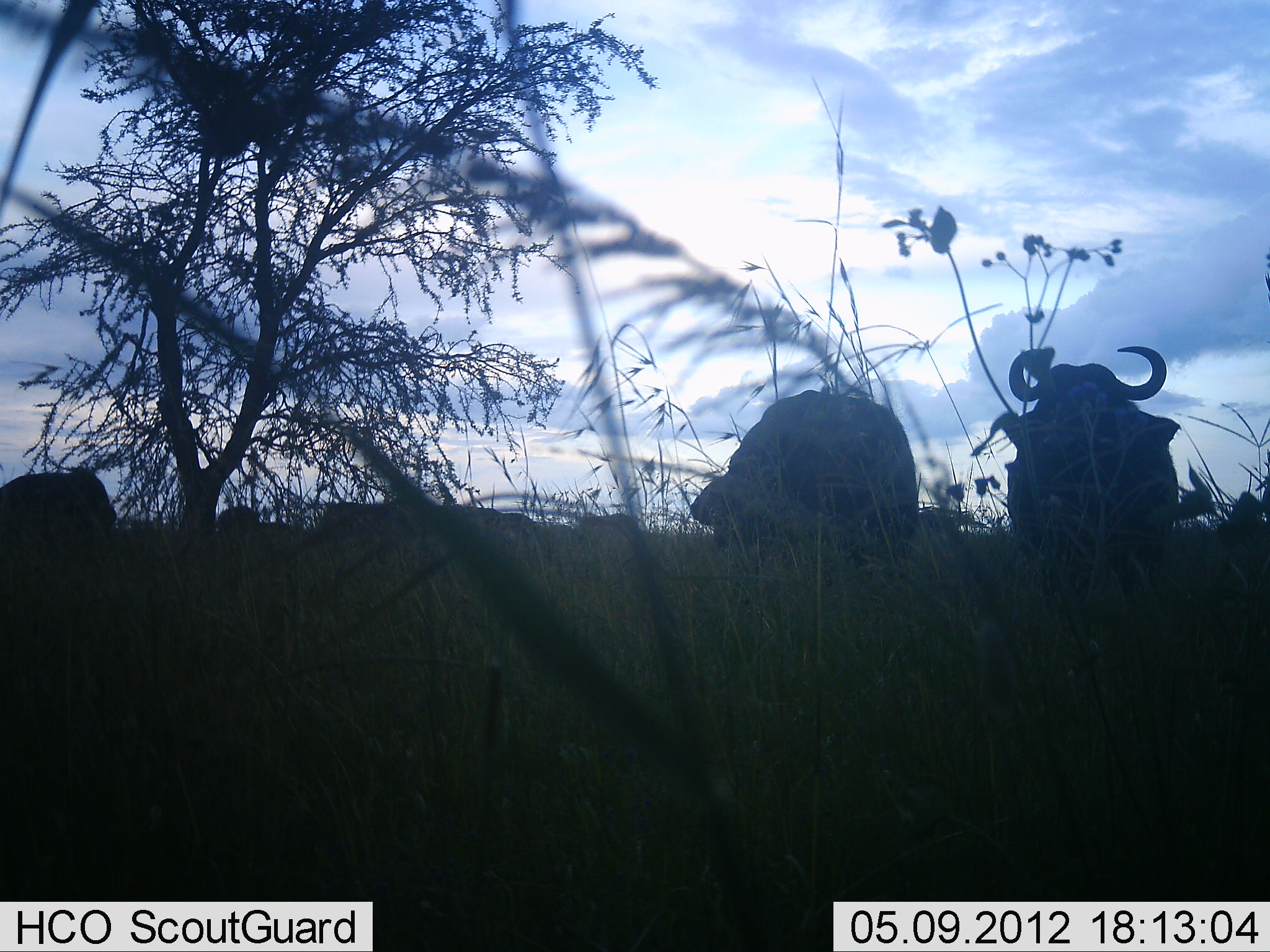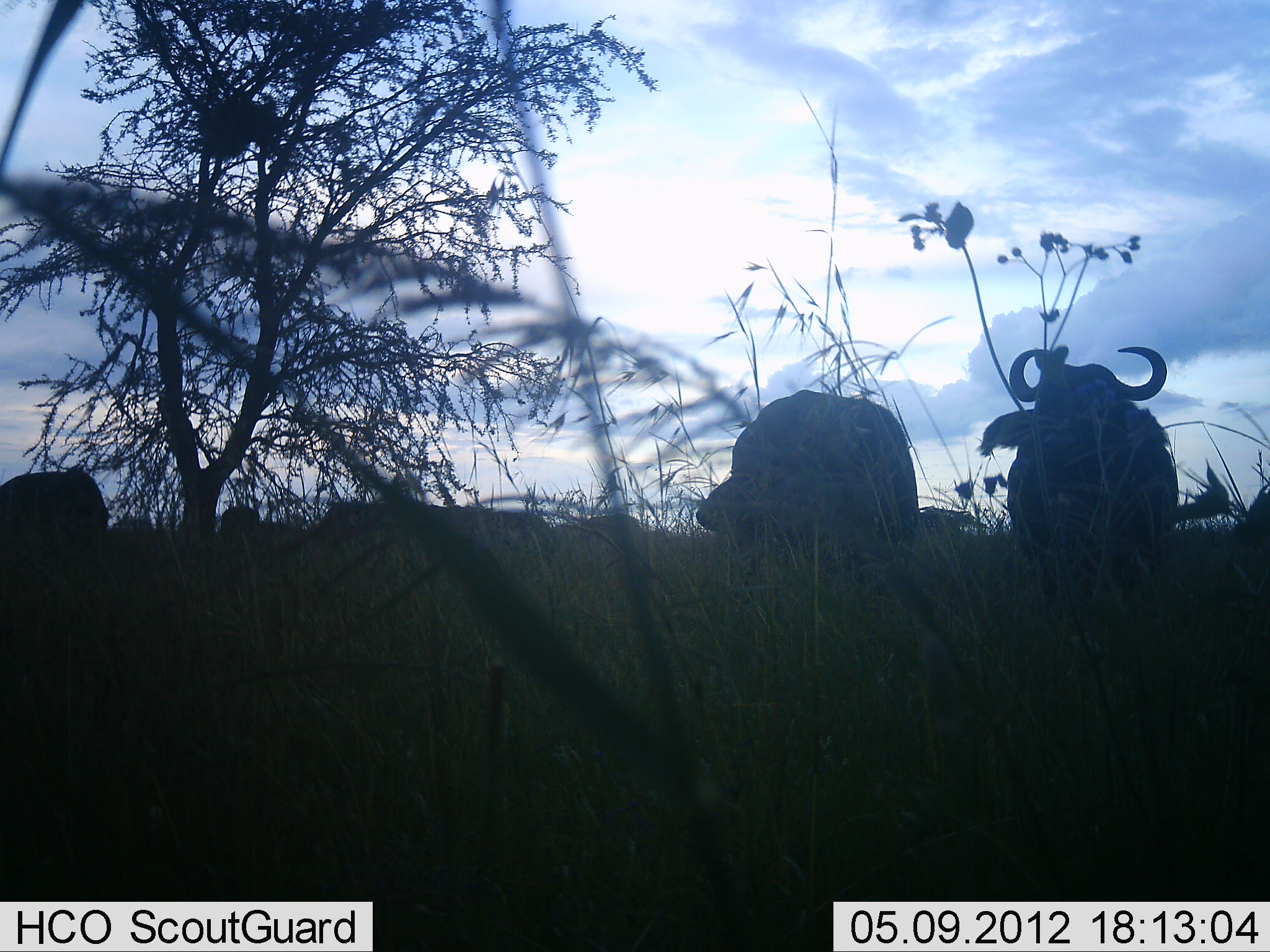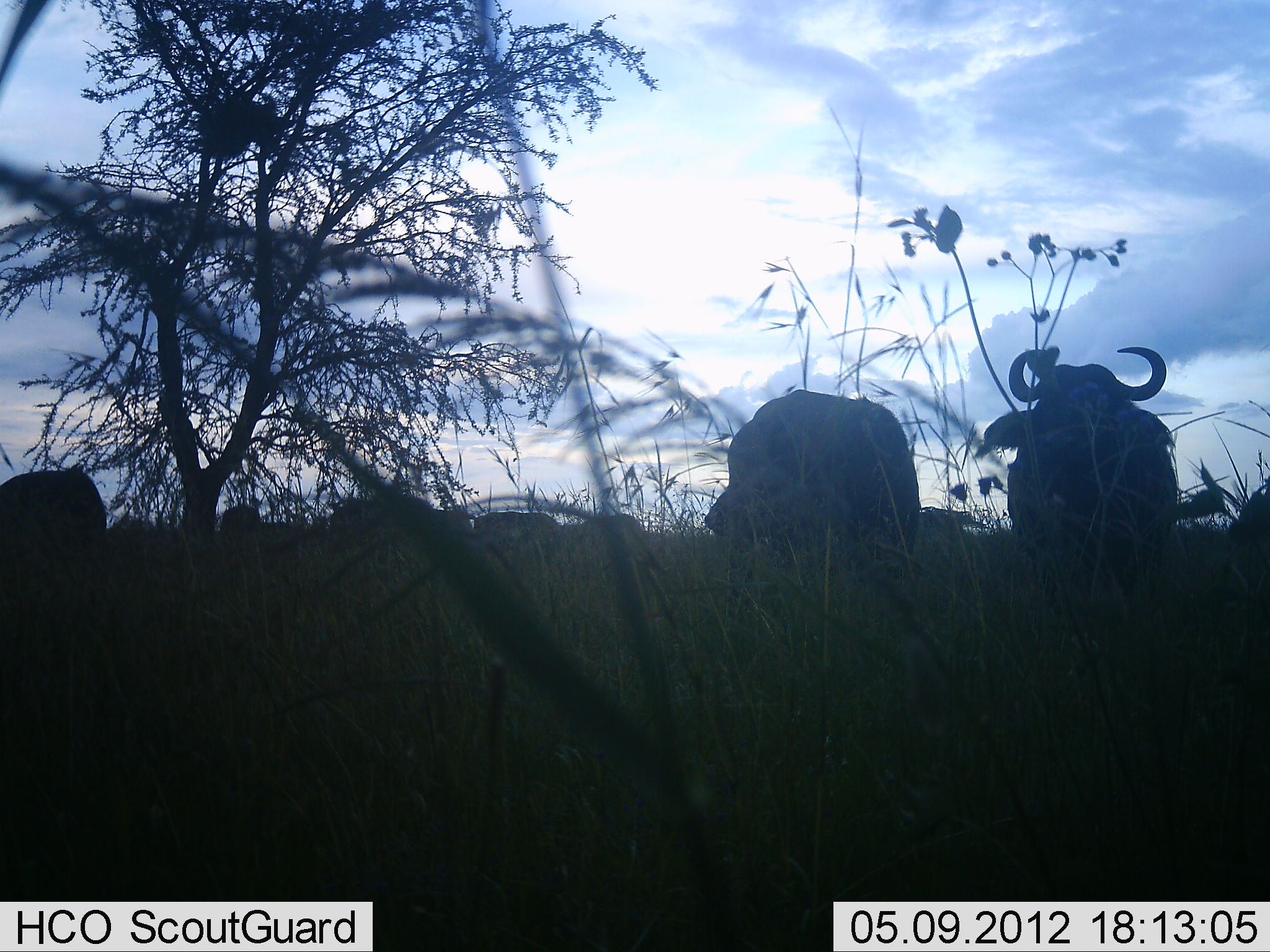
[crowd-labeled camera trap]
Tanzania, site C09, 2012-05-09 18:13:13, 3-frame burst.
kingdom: Animalia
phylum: Chordata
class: Mammalia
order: Artiodactyla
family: Bovidae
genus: Syncerus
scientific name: Syncerus caffer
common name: cape buffalo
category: buffalo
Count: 6.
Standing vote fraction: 94%.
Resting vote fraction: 6%.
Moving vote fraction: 6%.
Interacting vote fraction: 6%.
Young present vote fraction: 0%.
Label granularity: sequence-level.